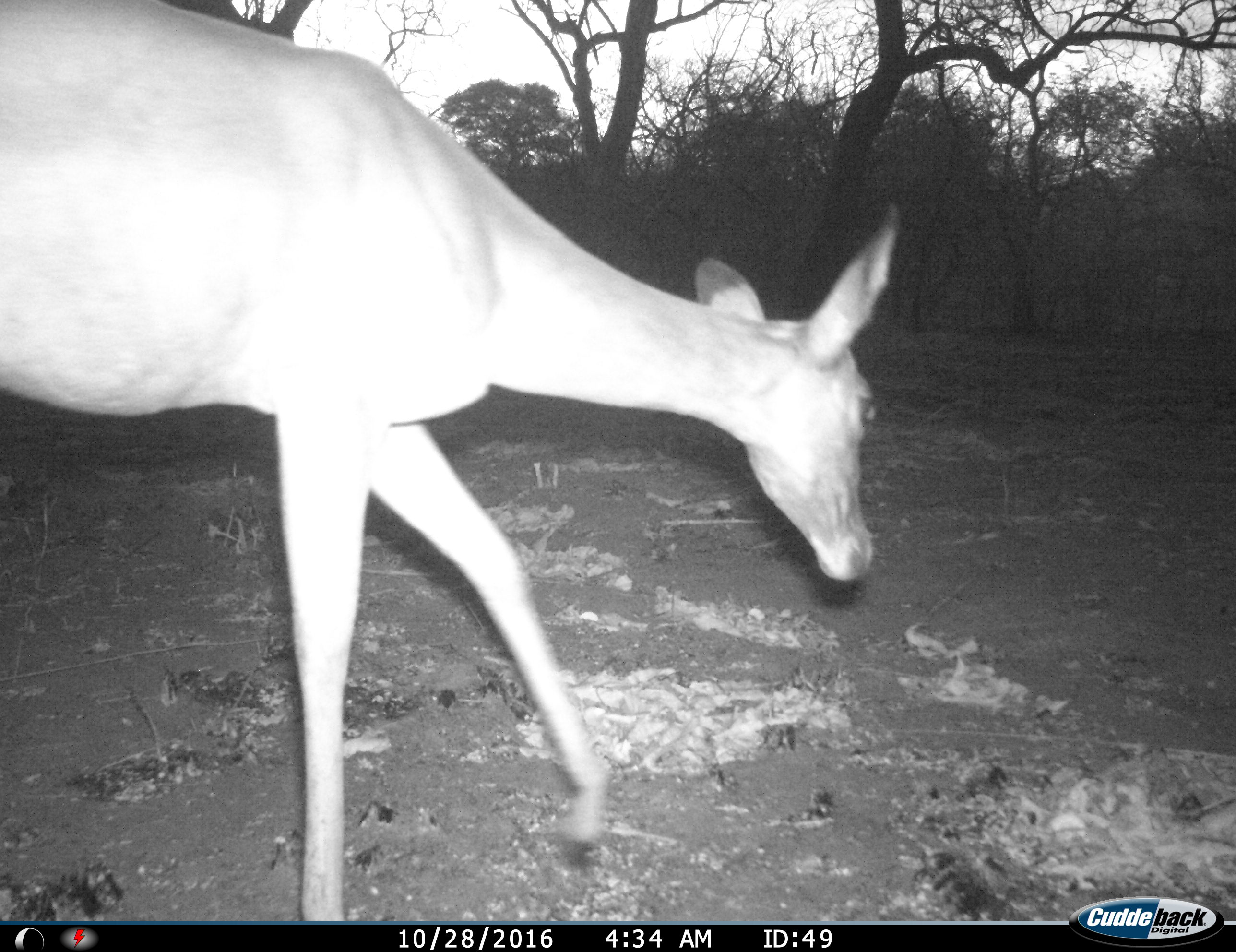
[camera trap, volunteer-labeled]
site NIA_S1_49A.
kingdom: Animalia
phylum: Chordata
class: Mammalia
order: Artiodactyla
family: Bovidae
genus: Aepyceros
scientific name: Aepyceros melampus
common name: impala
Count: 1.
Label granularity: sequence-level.